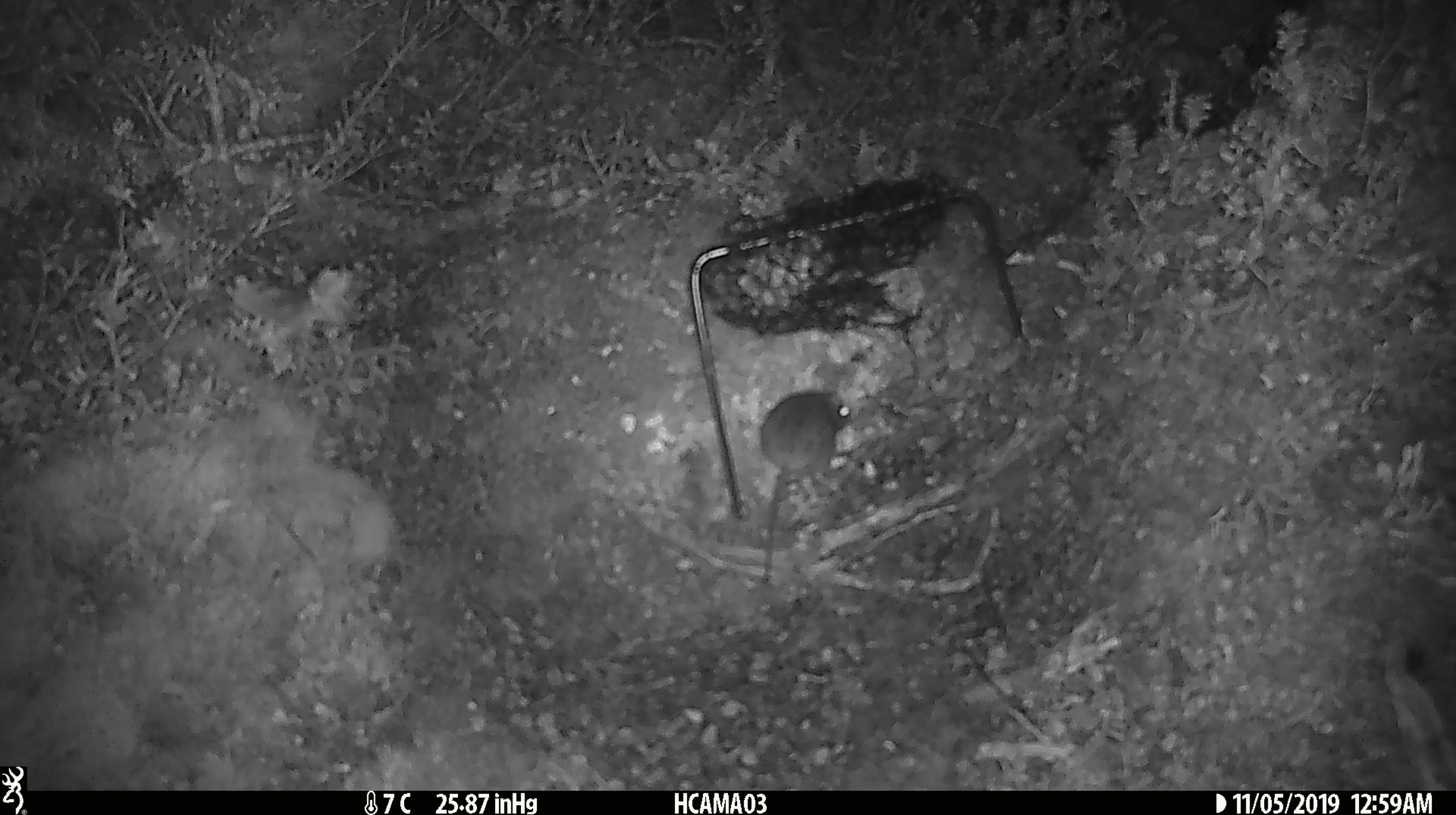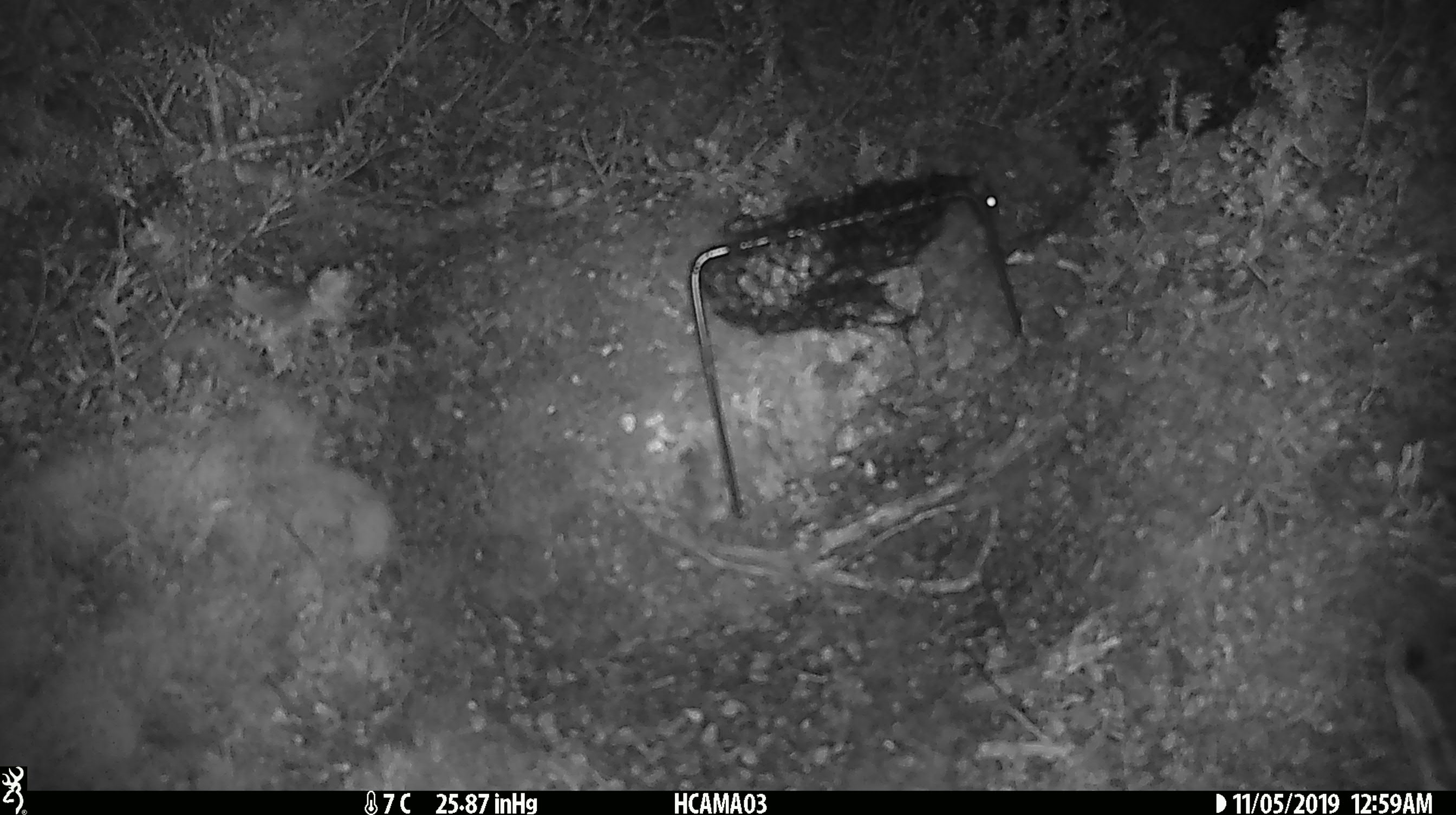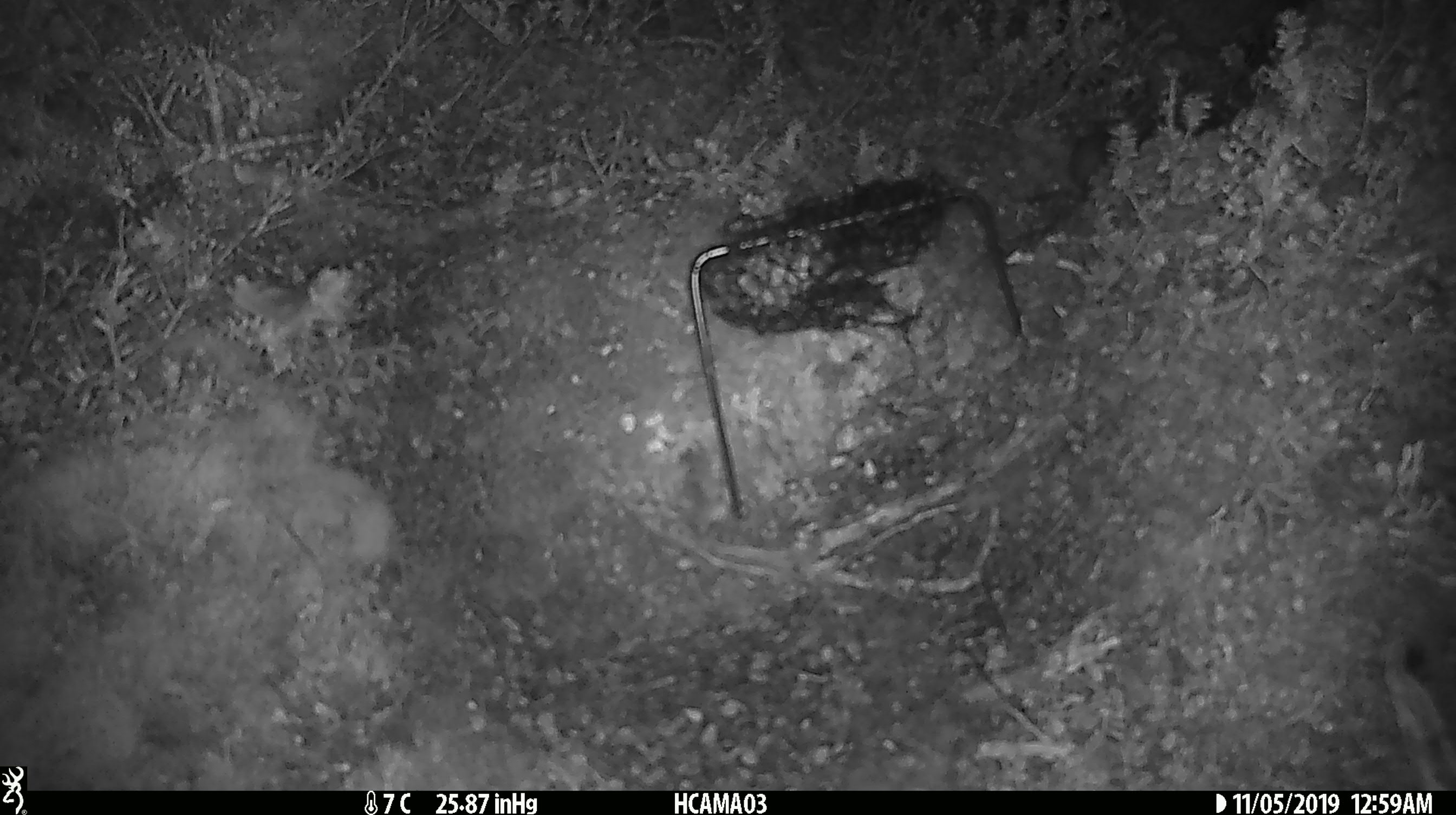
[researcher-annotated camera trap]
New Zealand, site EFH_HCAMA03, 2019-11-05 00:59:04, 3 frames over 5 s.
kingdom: Animalia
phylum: Chordata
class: Mammalia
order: Rodentia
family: Muridae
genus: Mus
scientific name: Mus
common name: mouse